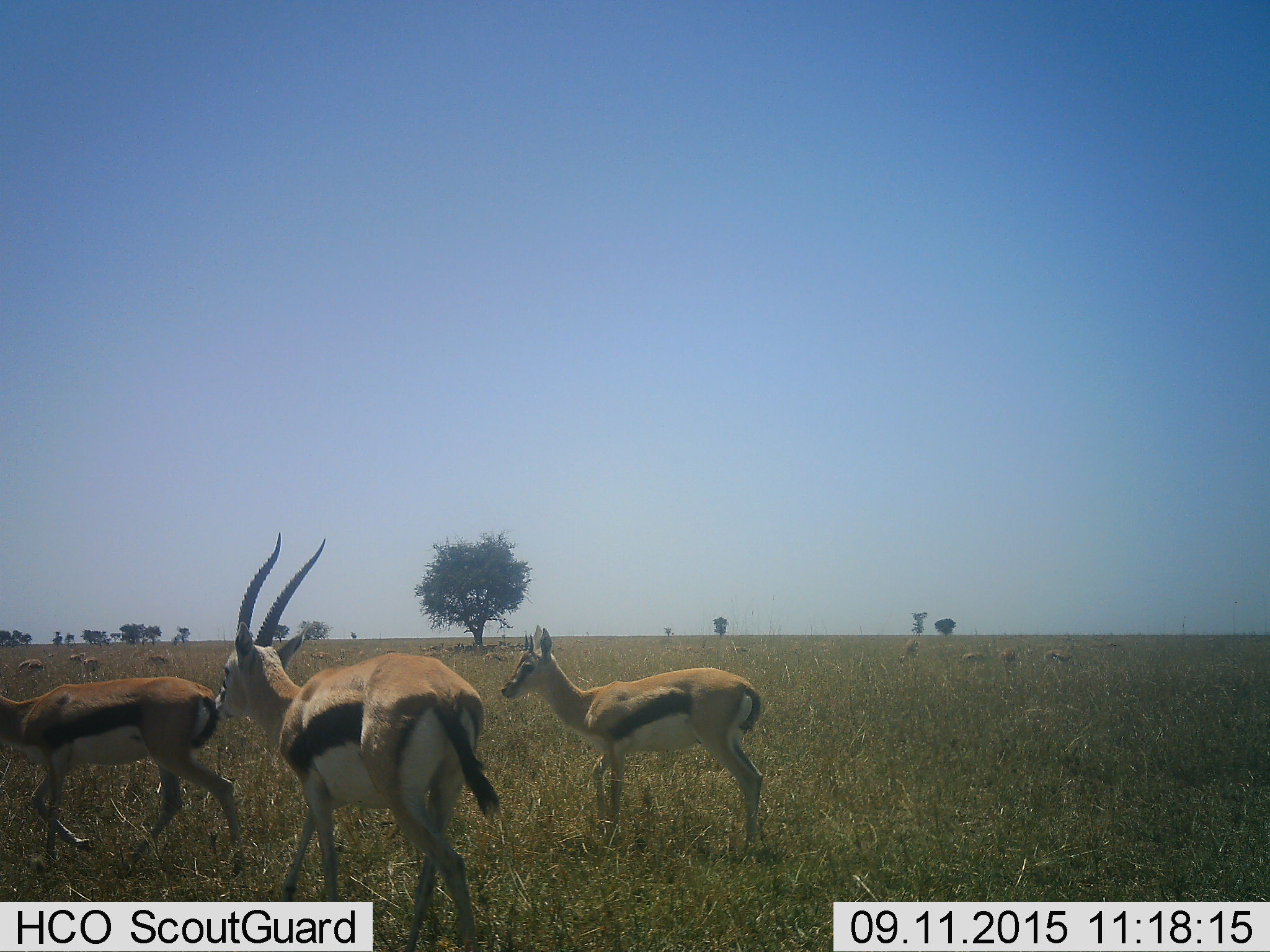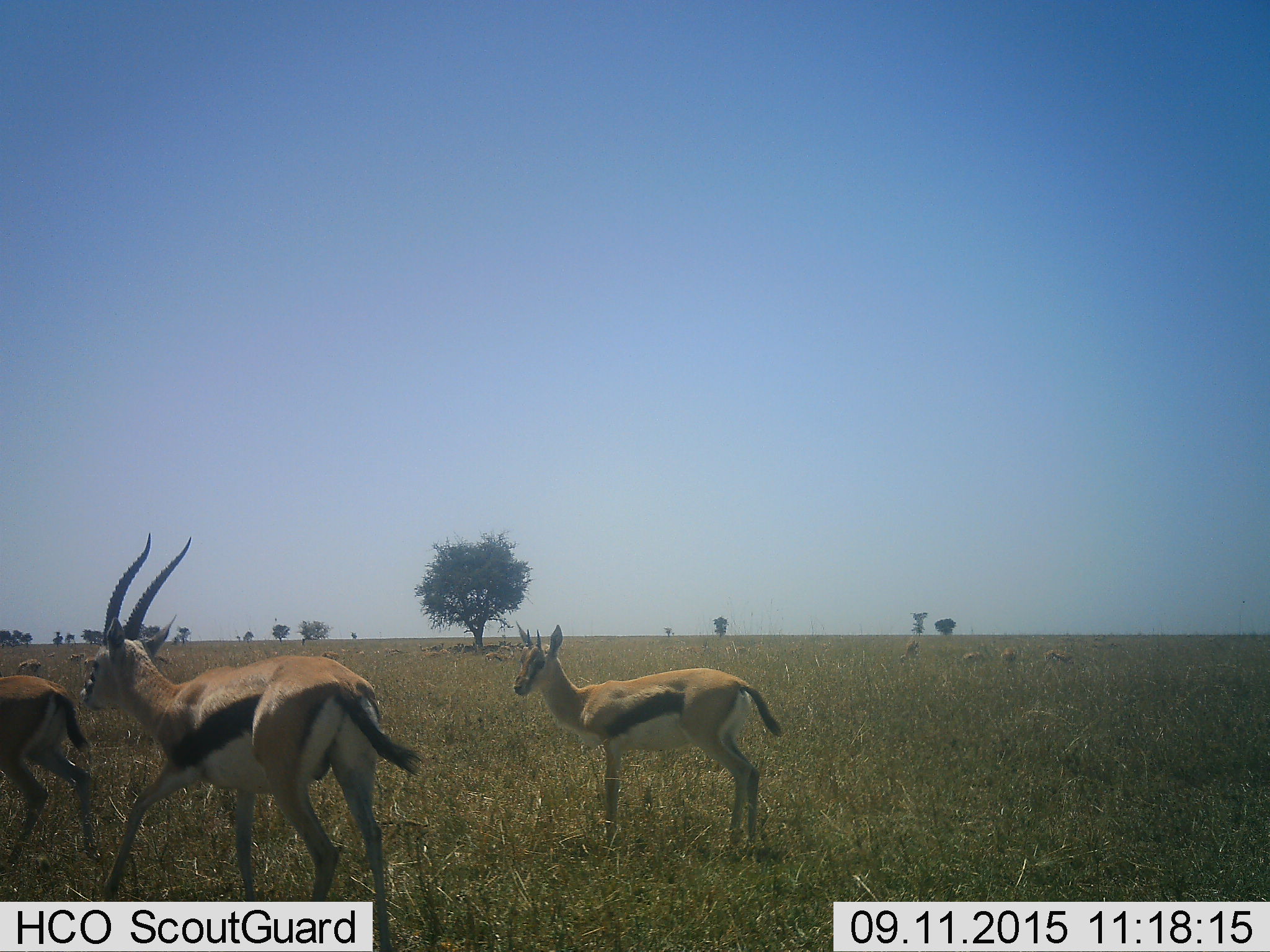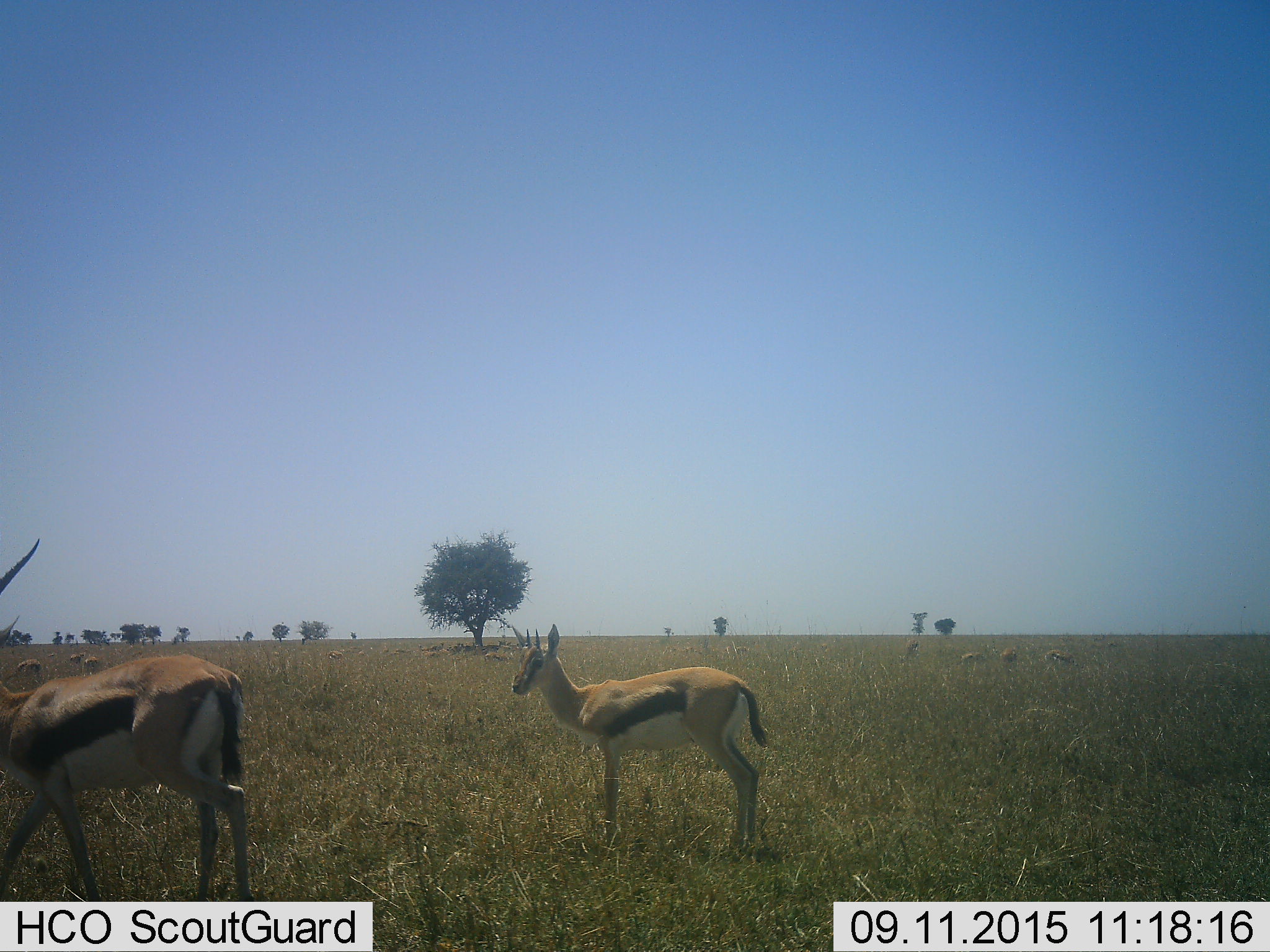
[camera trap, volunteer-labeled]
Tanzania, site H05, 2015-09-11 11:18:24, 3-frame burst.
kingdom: Animalia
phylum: Chordata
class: Mammalia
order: Artiodactyla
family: Bovidae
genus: Eudorcas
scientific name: Eudorcas thomsonii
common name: thomson's gazelle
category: gazellethomsons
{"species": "gazellethomsons (thomson's gazelle) (Eudorcas thomsonii)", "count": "11-50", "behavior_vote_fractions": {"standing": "88%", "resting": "25%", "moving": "100%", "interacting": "12%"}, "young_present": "12%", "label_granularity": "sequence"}